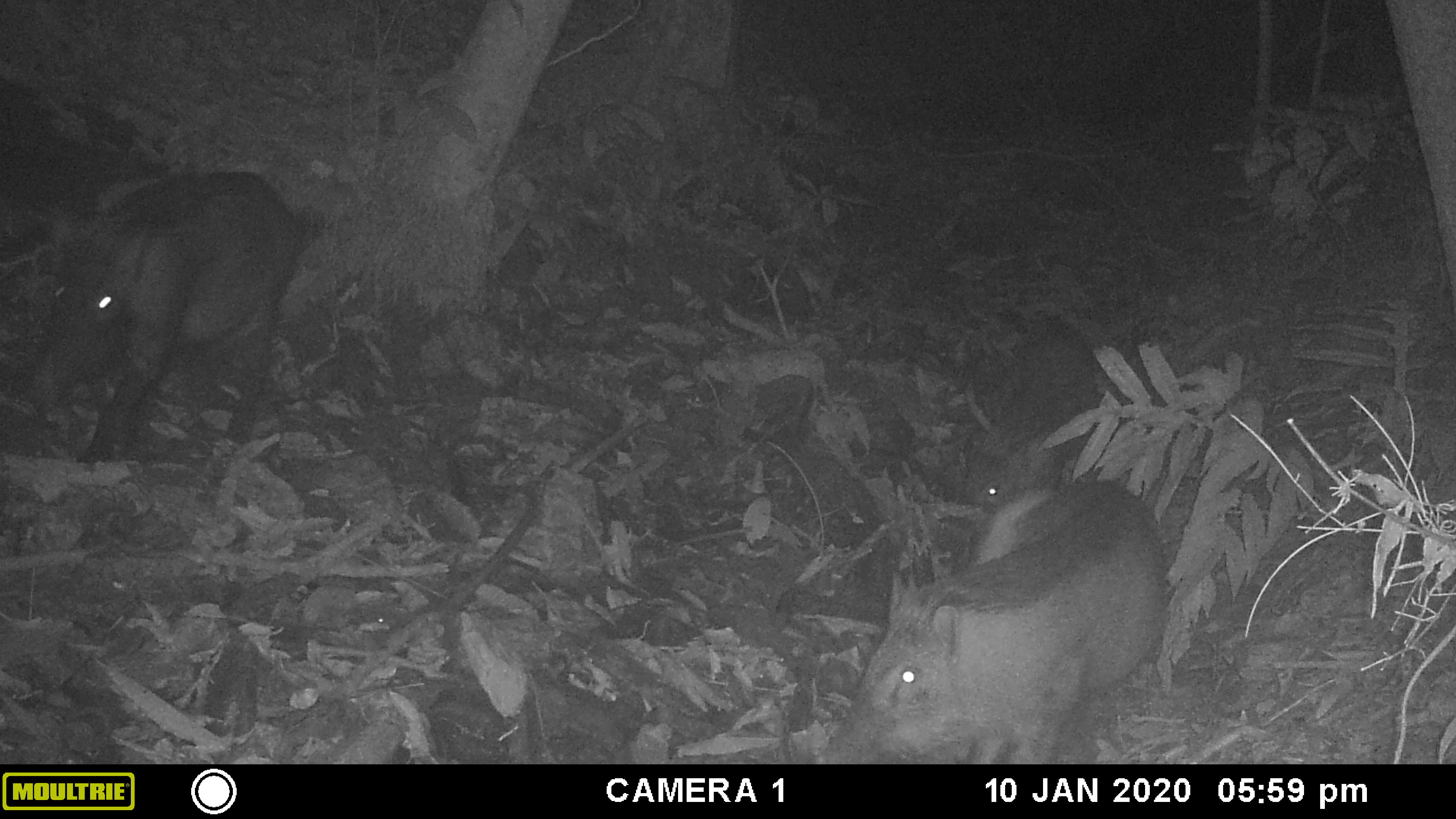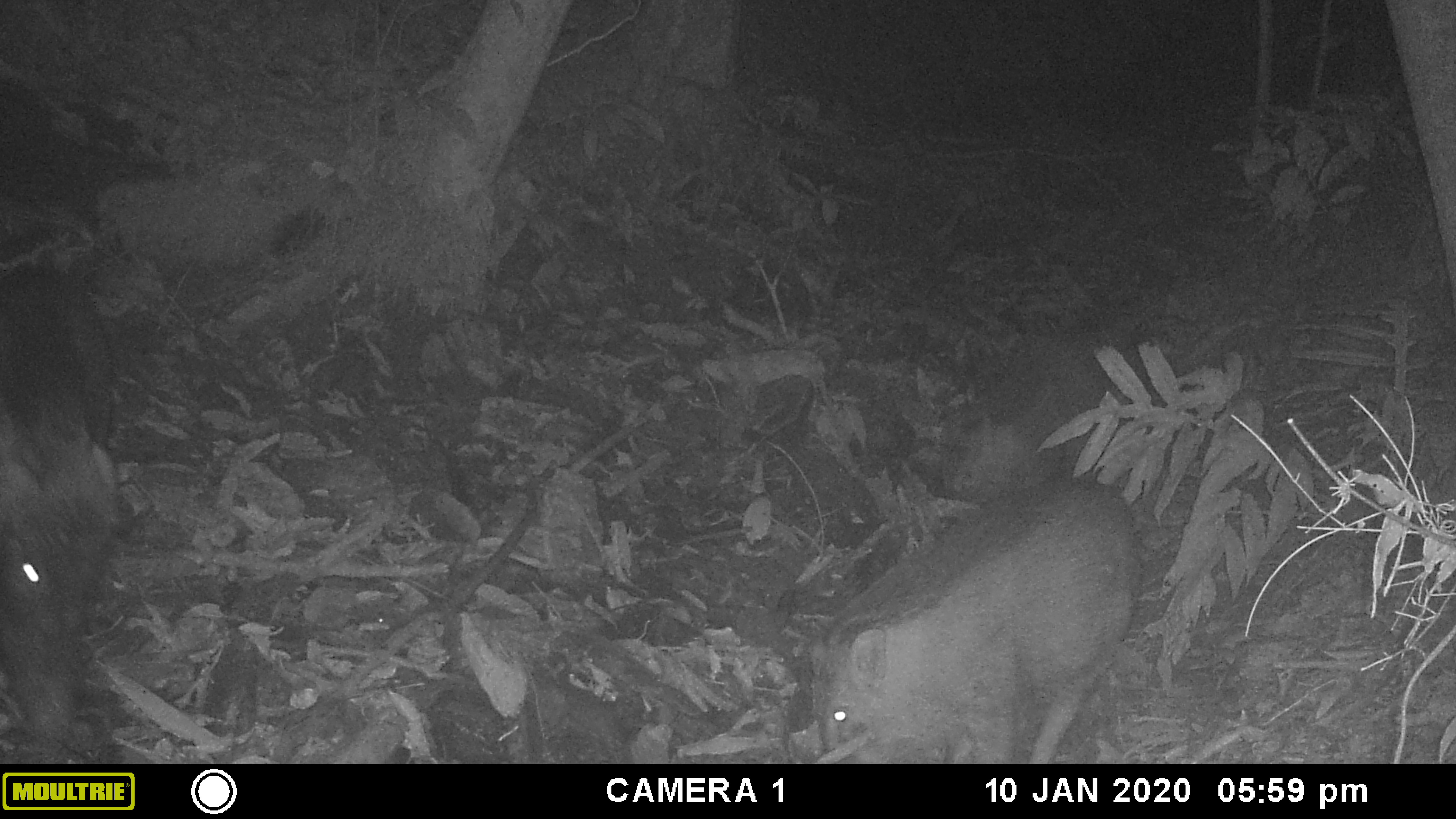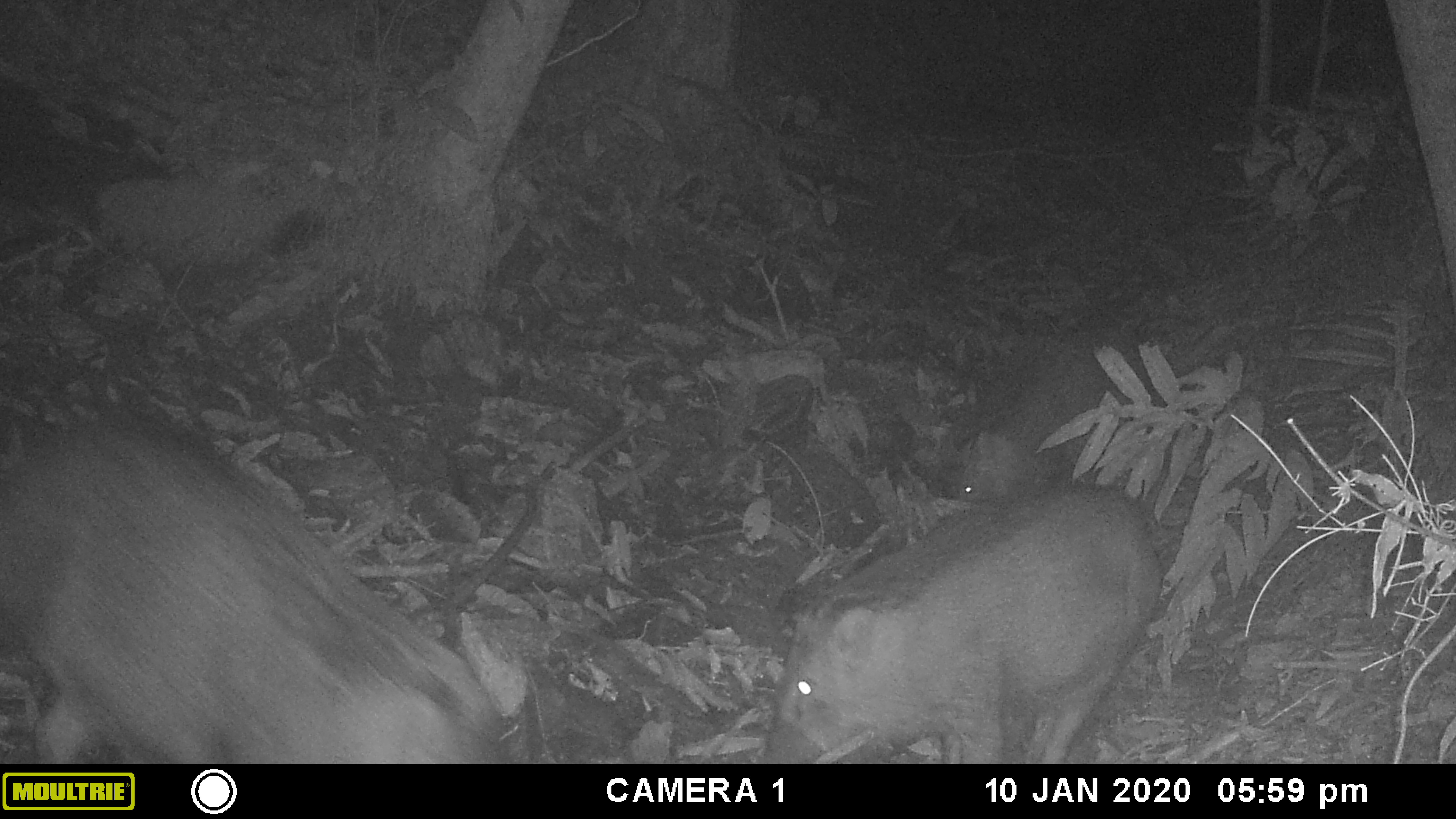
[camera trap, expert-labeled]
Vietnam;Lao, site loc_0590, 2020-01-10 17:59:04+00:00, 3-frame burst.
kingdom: Animalia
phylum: Chordata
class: Mammalia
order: Artiodactyla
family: Suidae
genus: Sus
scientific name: Sus scrofa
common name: eurasian wild pig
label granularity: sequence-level